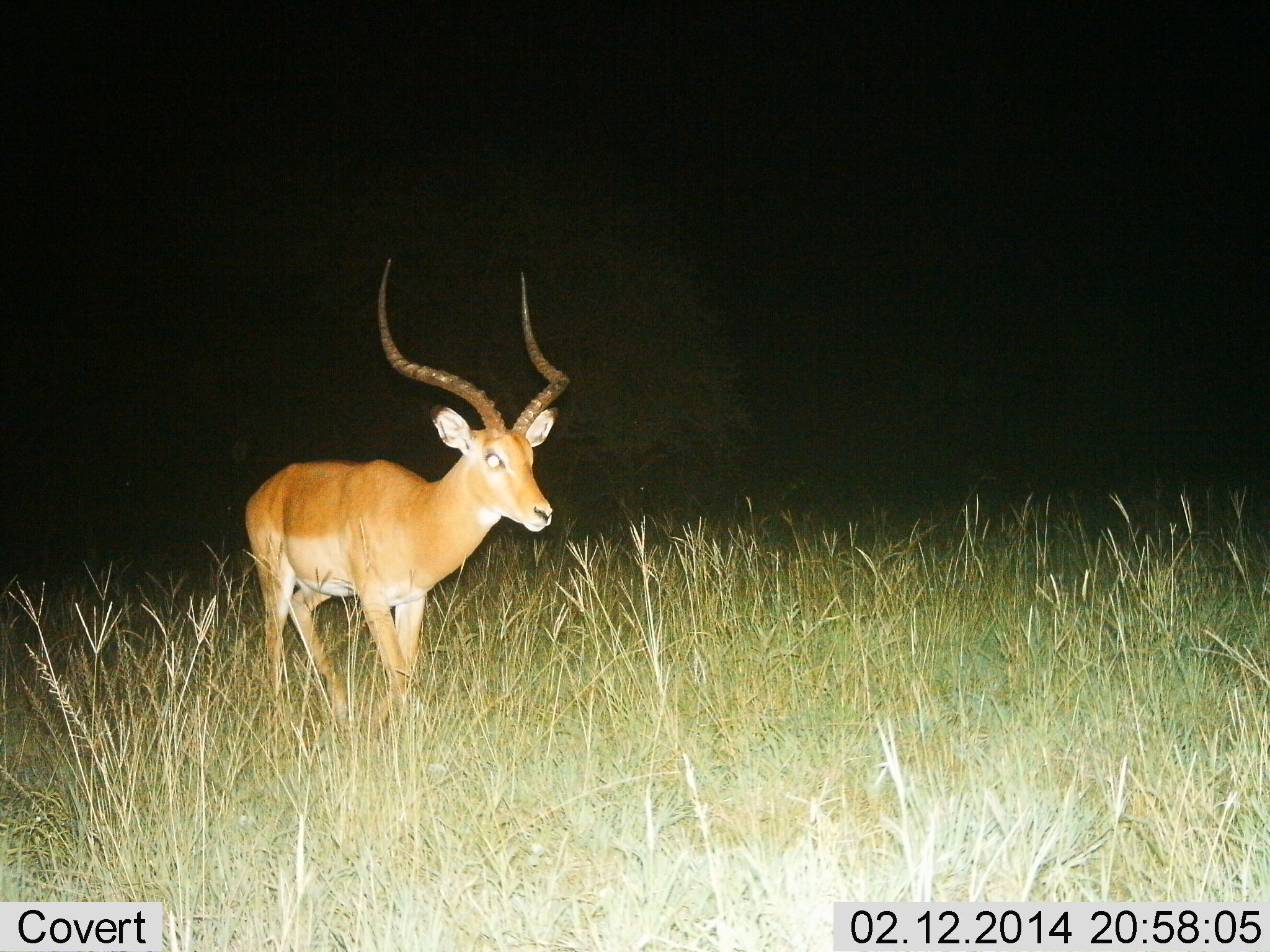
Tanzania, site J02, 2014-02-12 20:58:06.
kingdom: Animalia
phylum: Chordata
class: Mammalia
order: Artiodactyla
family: Bovidae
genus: Aepyceros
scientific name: Aepyceros melampus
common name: impala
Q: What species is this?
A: Impala (Aepyceros melampus).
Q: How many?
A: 1.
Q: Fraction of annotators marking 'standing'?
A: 90%.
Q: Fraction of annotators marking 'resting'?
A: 0%.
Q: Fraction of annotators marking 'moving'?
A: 10%.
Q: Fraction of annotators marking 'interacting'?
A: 0%.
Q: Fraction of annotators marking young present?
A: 0%.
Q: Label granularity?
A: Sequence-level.